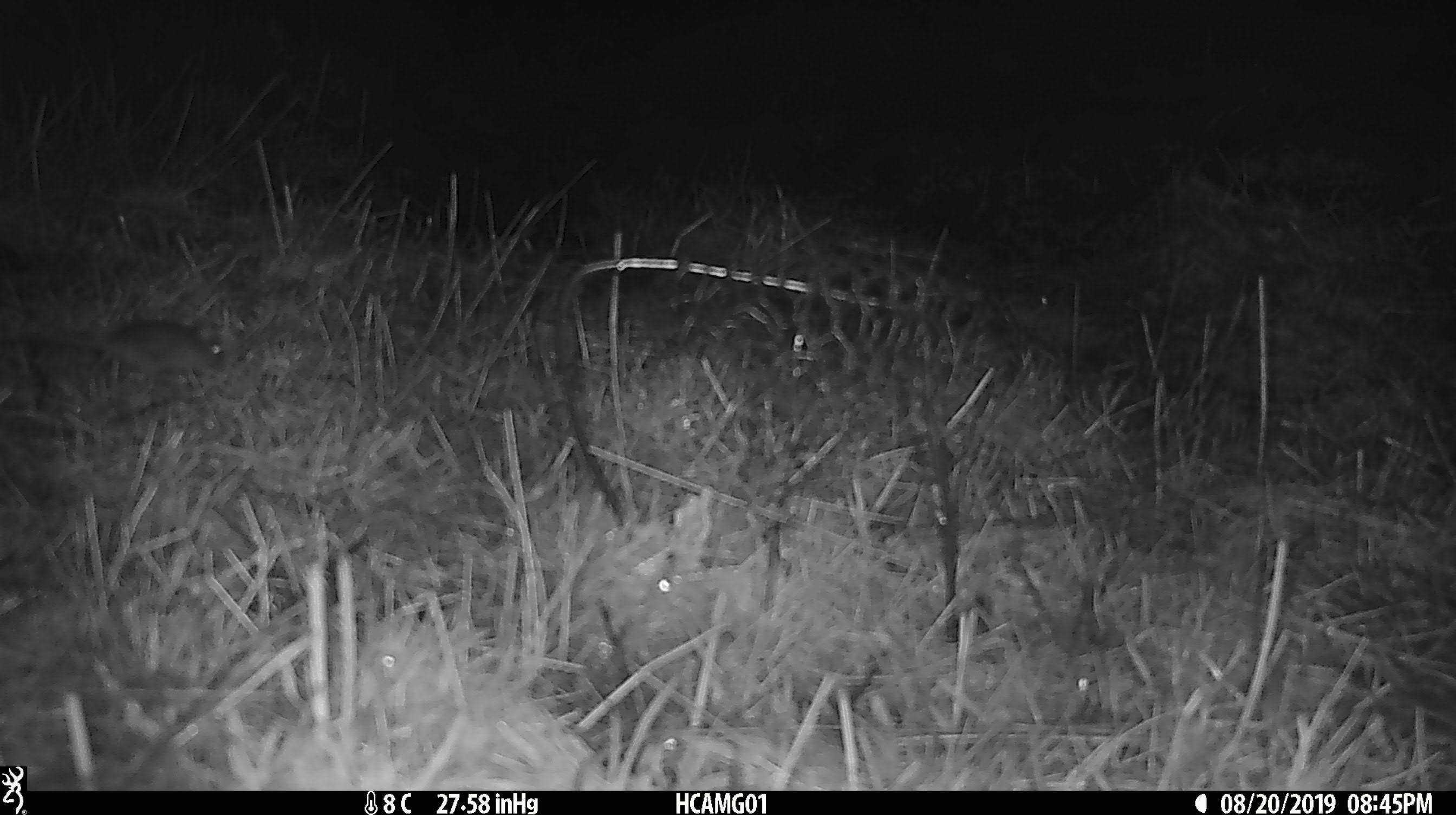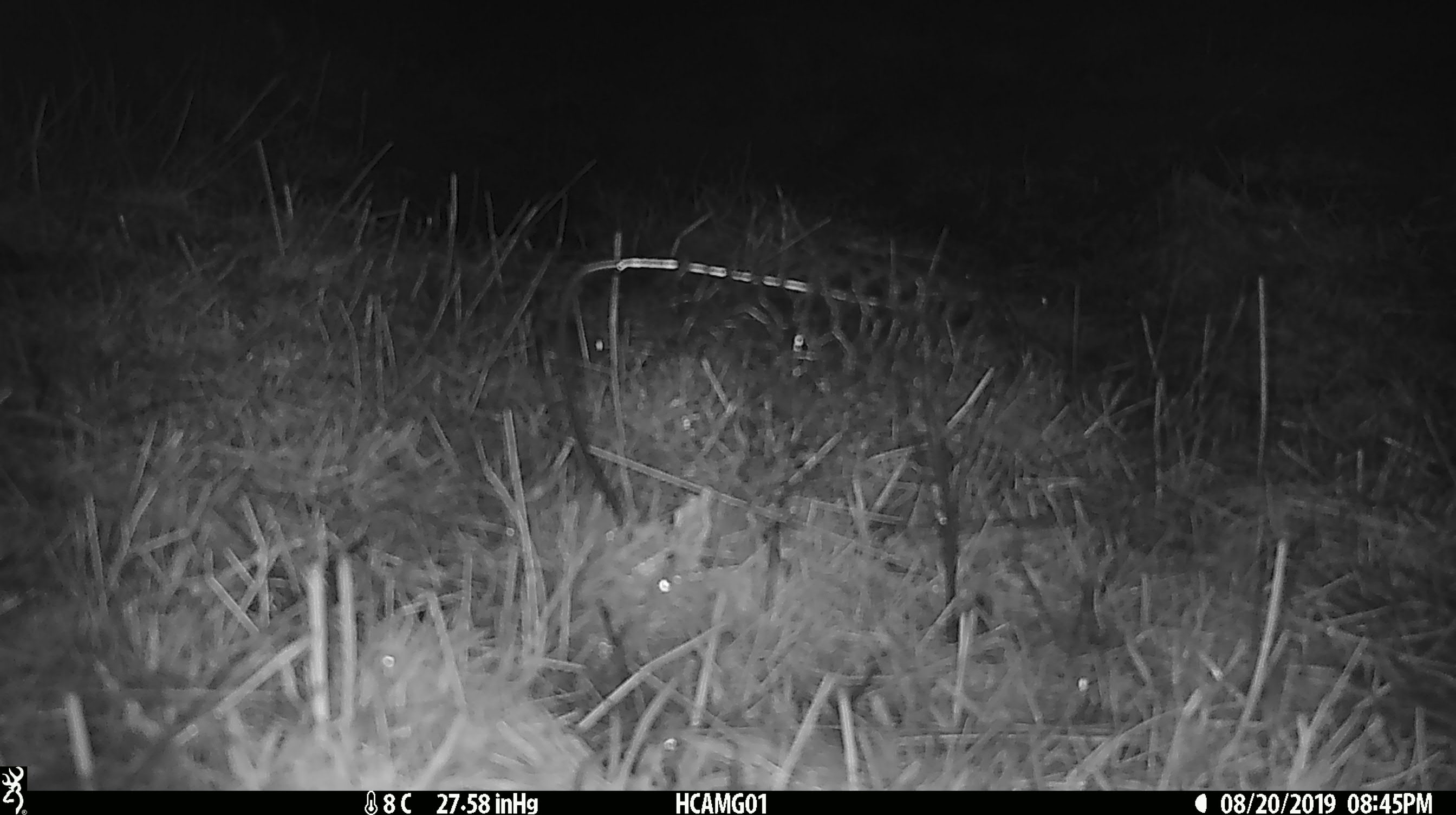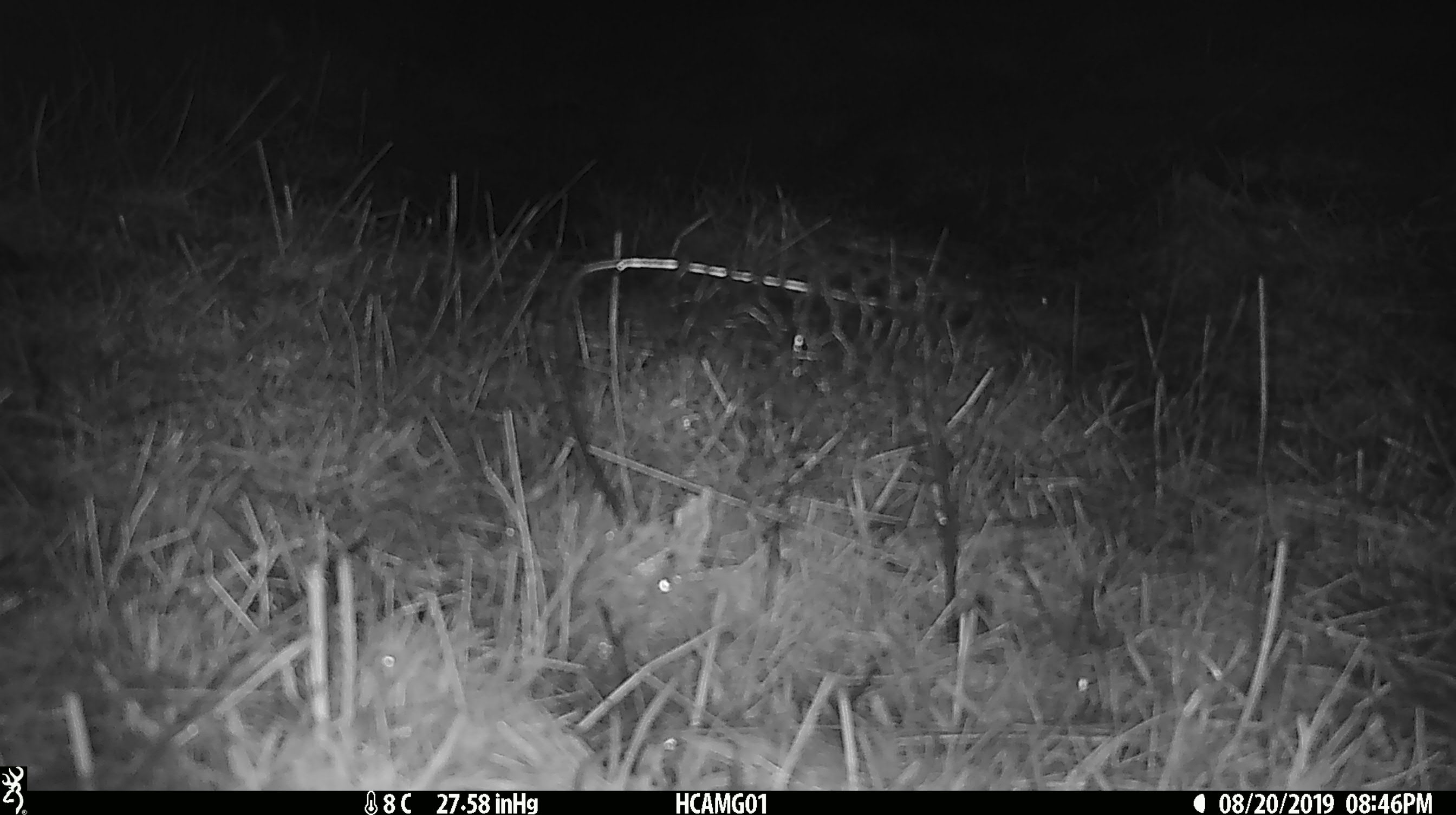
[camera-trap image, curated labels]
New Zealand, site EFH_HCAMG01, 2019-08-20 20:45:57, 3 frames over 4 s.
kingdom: Animalia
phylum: Chordata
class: Mammalia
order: Rodentia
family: Muridae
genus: Mus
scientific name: Mus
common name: mouse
Mouse (Mus).